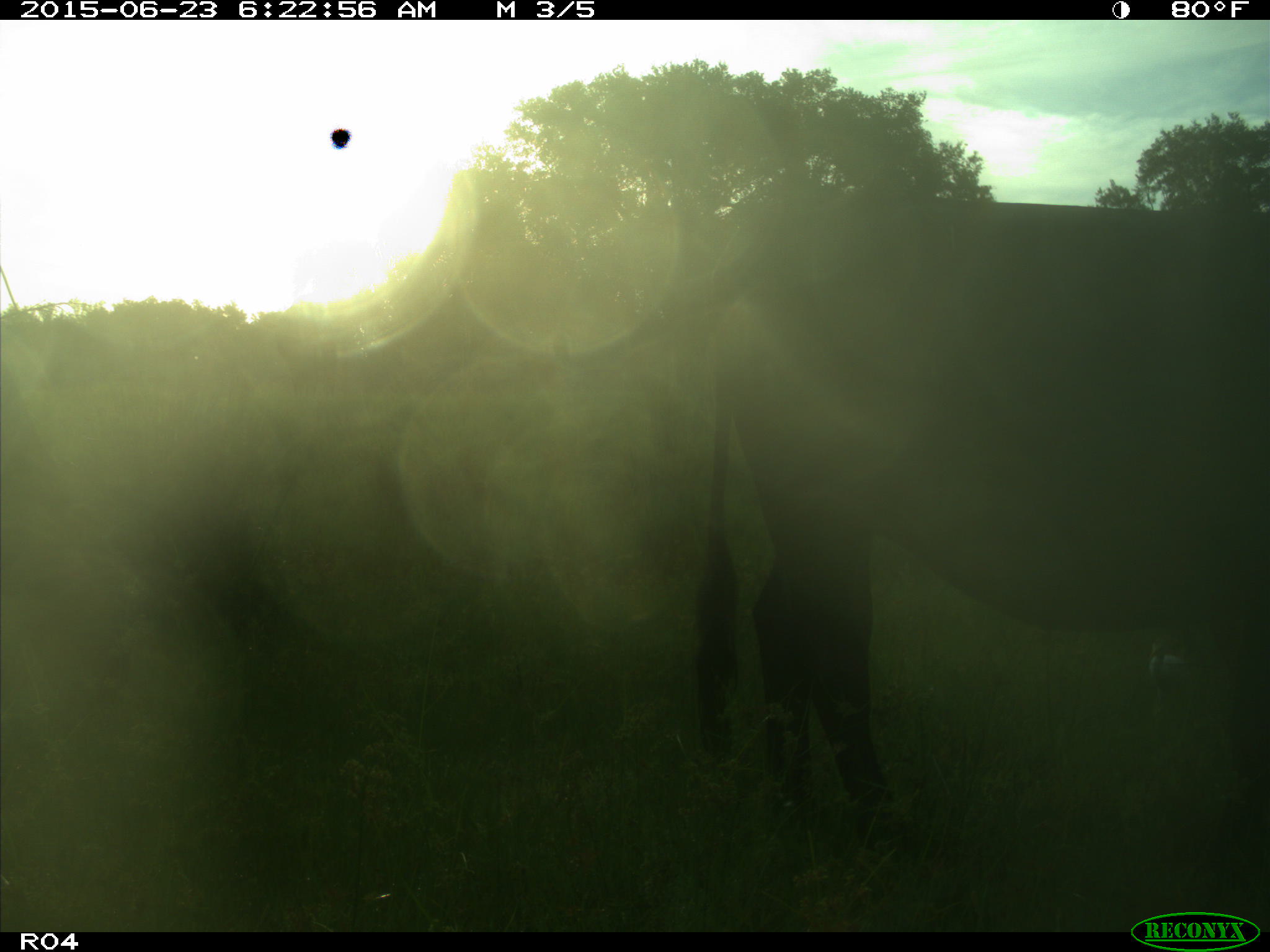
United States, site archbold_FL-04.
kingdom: Animalia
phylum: Chordata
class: Mammalia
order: Artiodactyla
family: Bovidae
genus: Bos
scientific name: Bos taurus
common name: domestic cow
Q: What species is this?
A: Bos taurus (domestic cow).